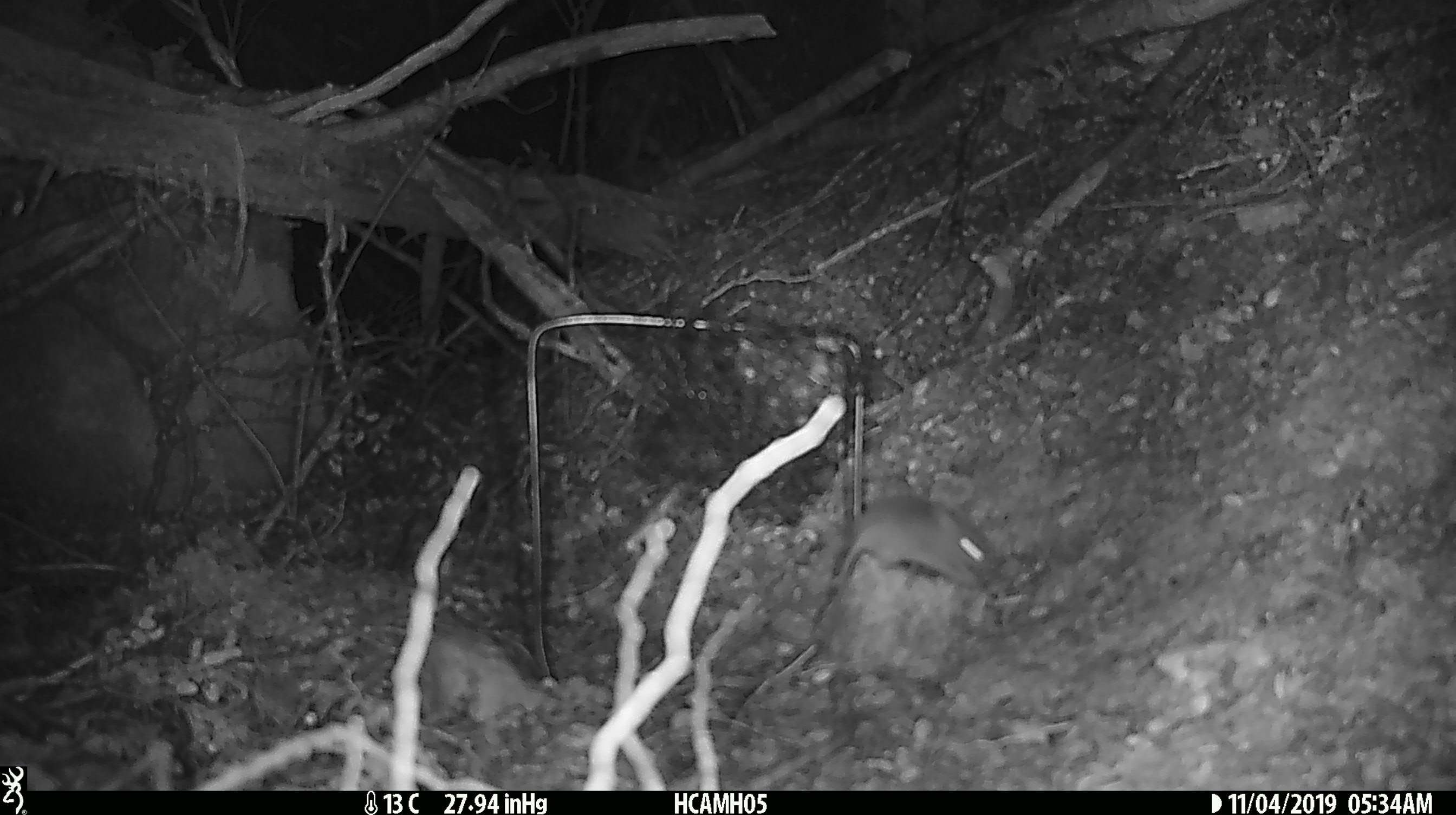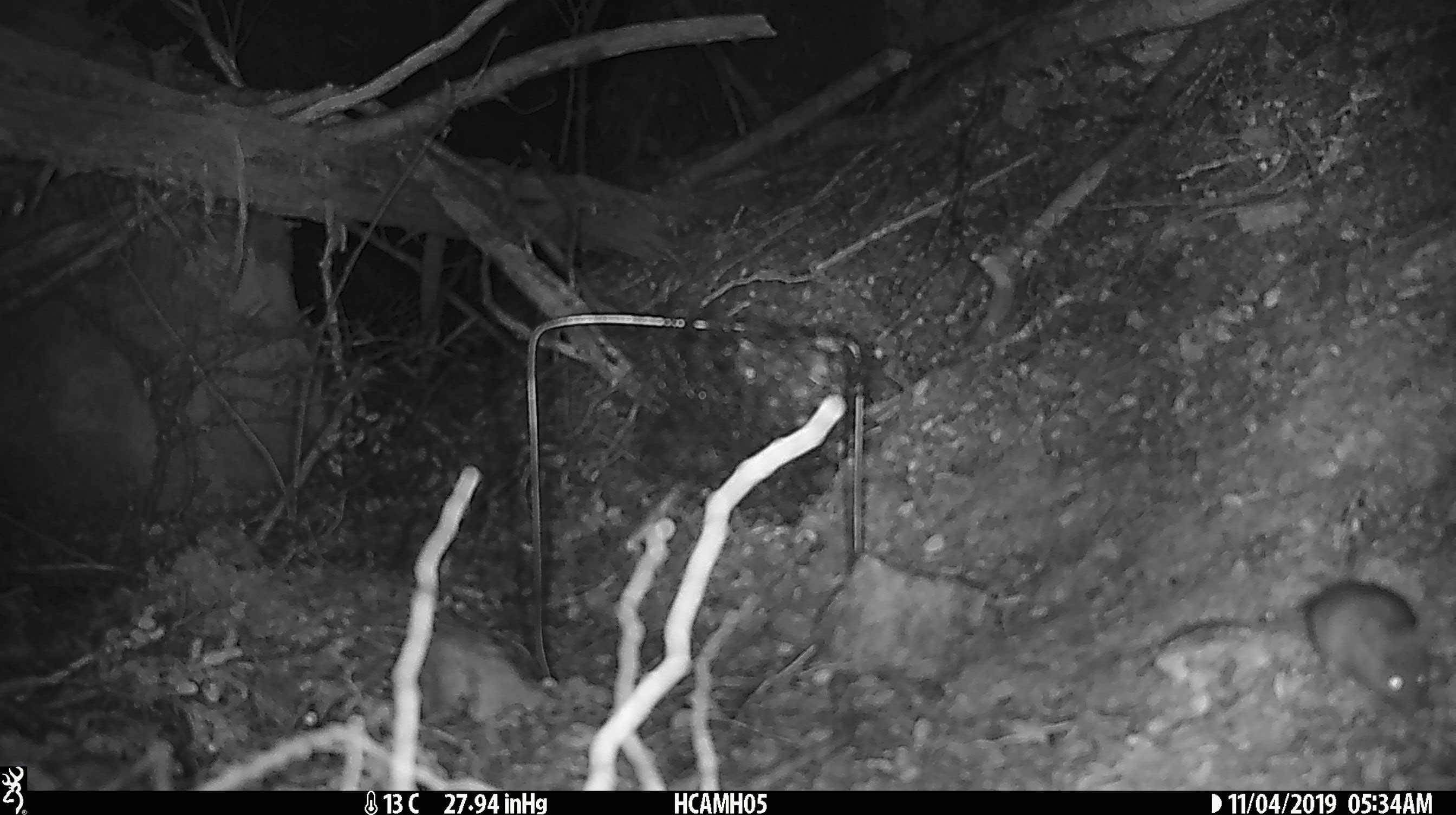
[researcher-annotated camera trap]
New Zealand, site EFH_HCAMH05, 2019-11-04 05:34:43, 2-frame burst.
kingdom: Animalia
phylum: Chordata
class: Mammalia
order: Rodentia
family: Muridae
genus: Mus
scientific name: Mus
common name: mouse